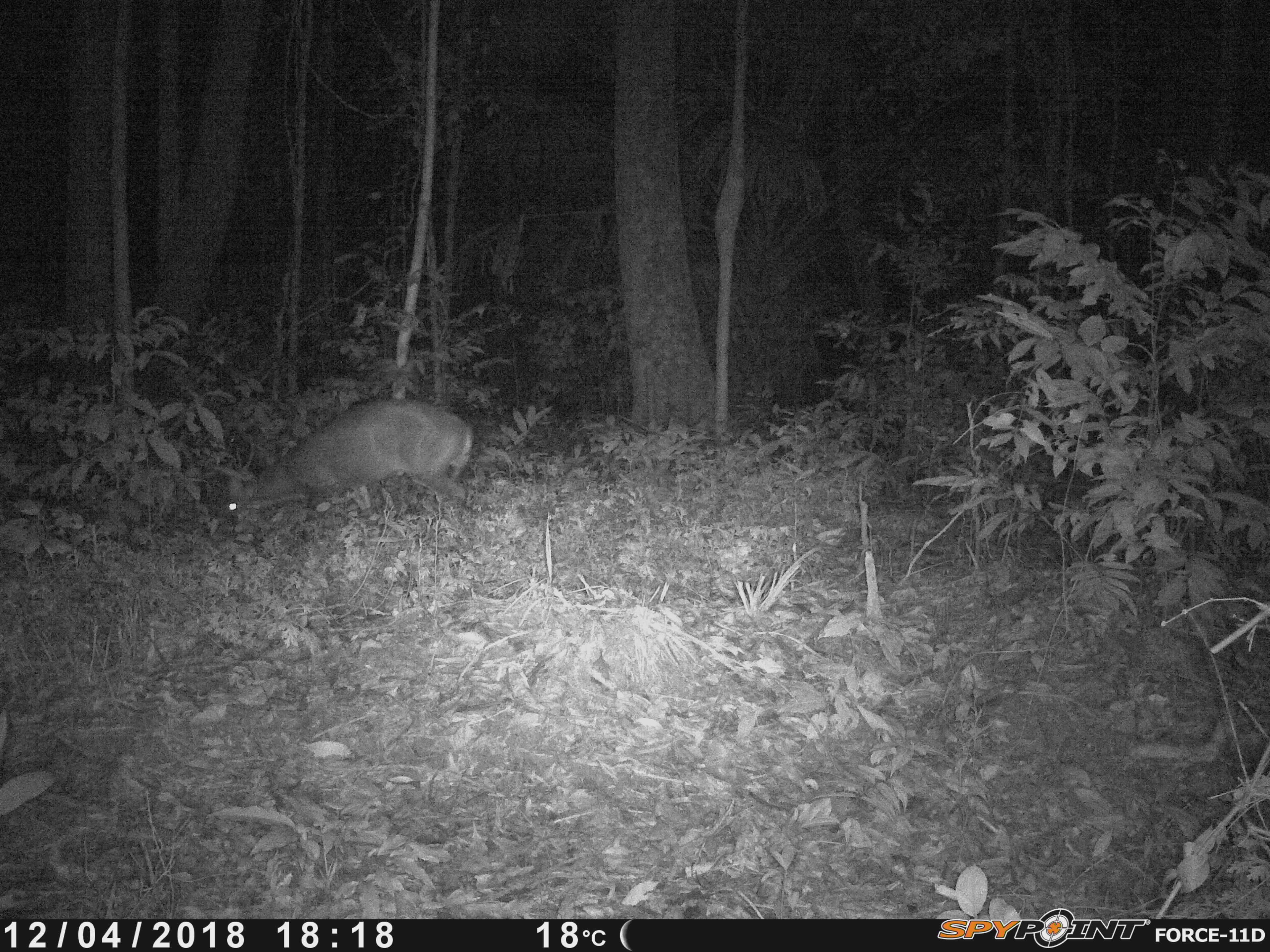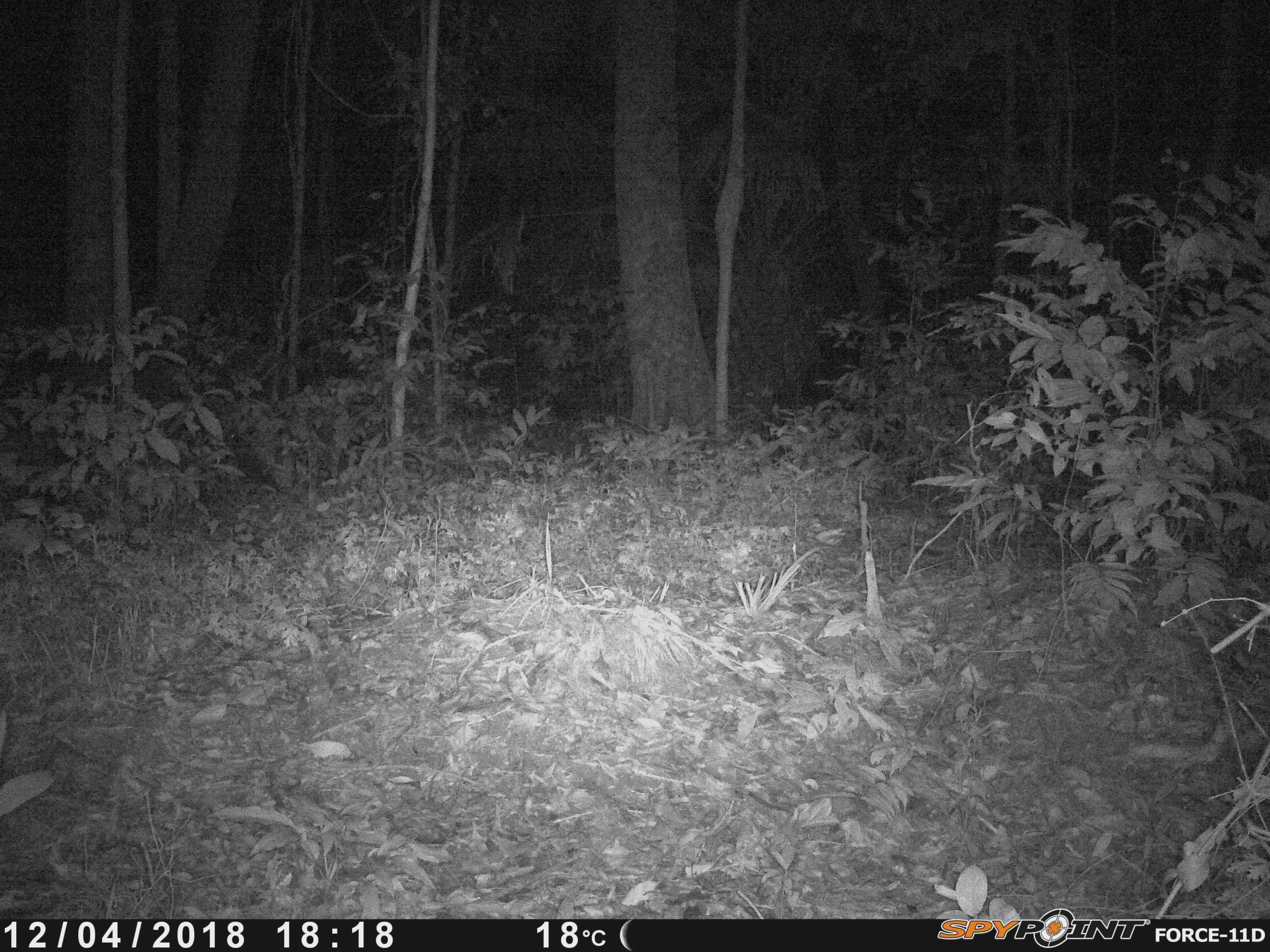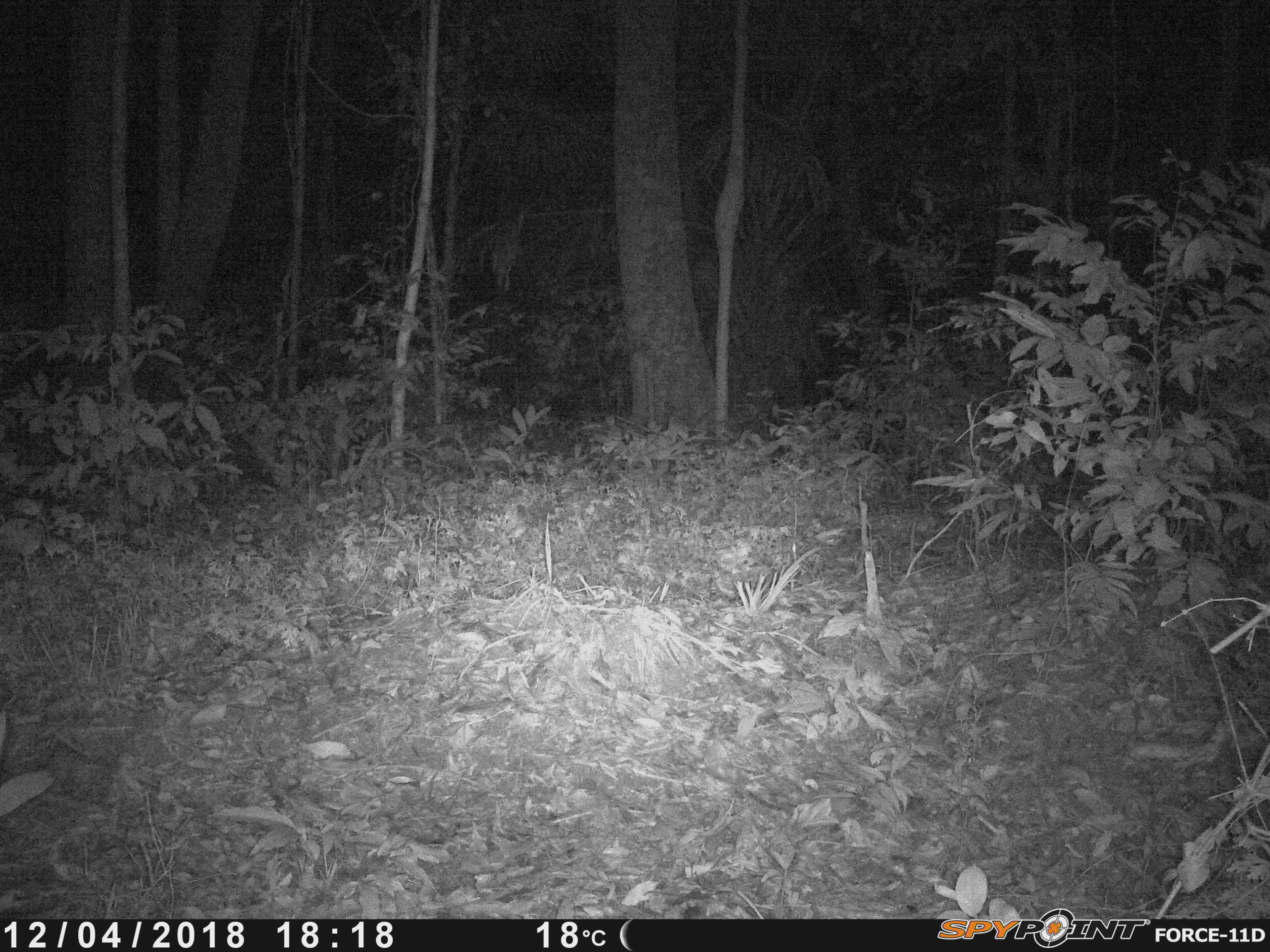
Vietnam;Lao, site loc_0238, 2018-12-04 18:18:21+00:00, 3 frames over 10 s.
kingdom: Animalia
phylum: Chordata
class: Mammalia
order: Artiodactyla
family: Cervidae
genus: Muntiacus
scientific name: Muntiacus vuquangensis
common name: large-antlered muntjac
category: large antlered muntjac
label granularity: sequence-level